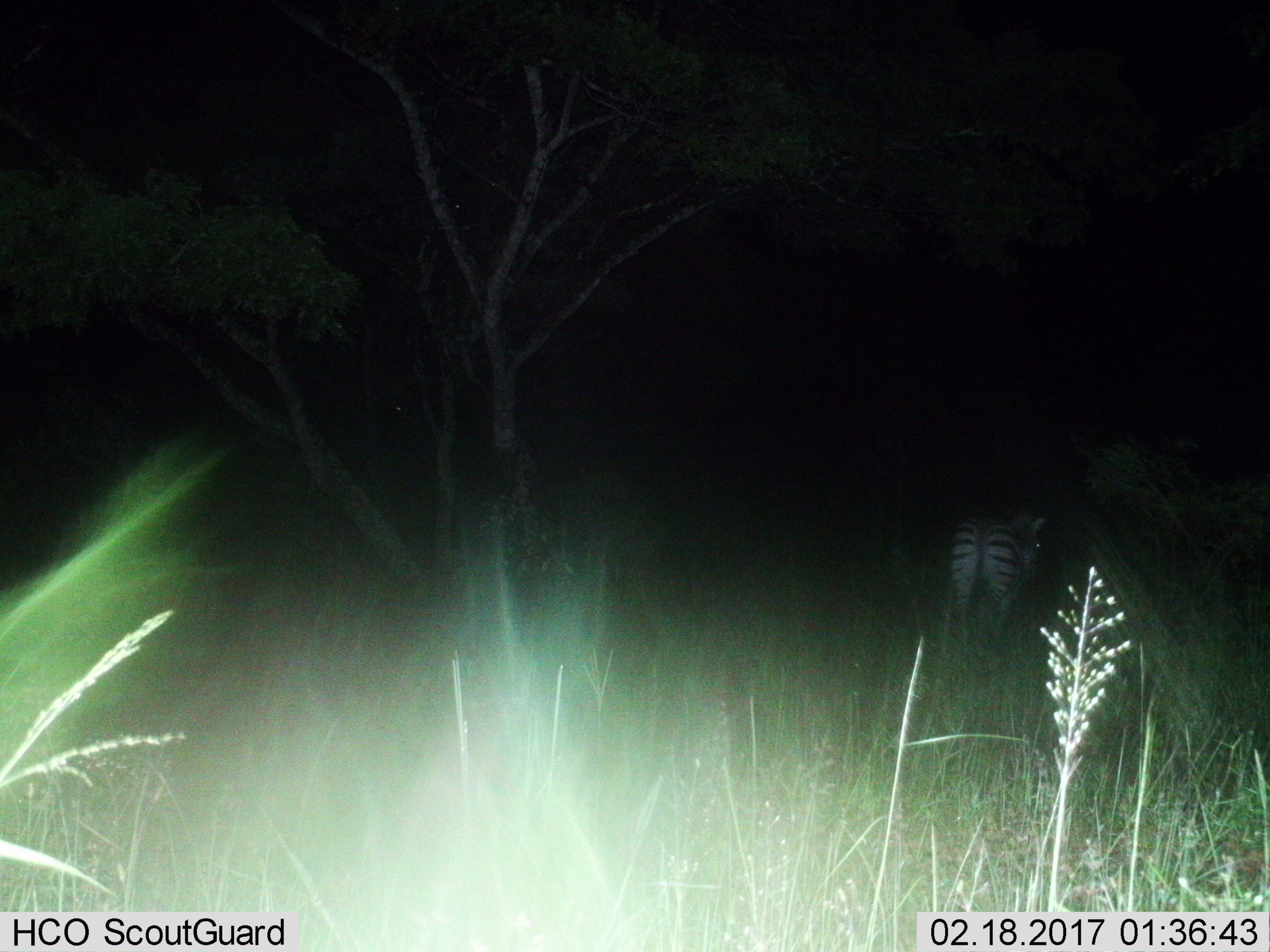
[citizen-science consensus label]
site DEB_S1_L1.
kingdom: Animalia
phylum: Chordata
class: Mammalia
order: Perissodactyla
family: Equidae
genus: Equus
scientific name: Equus quagga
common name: plains zebra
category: zebraplains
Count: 1.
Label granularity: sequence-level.